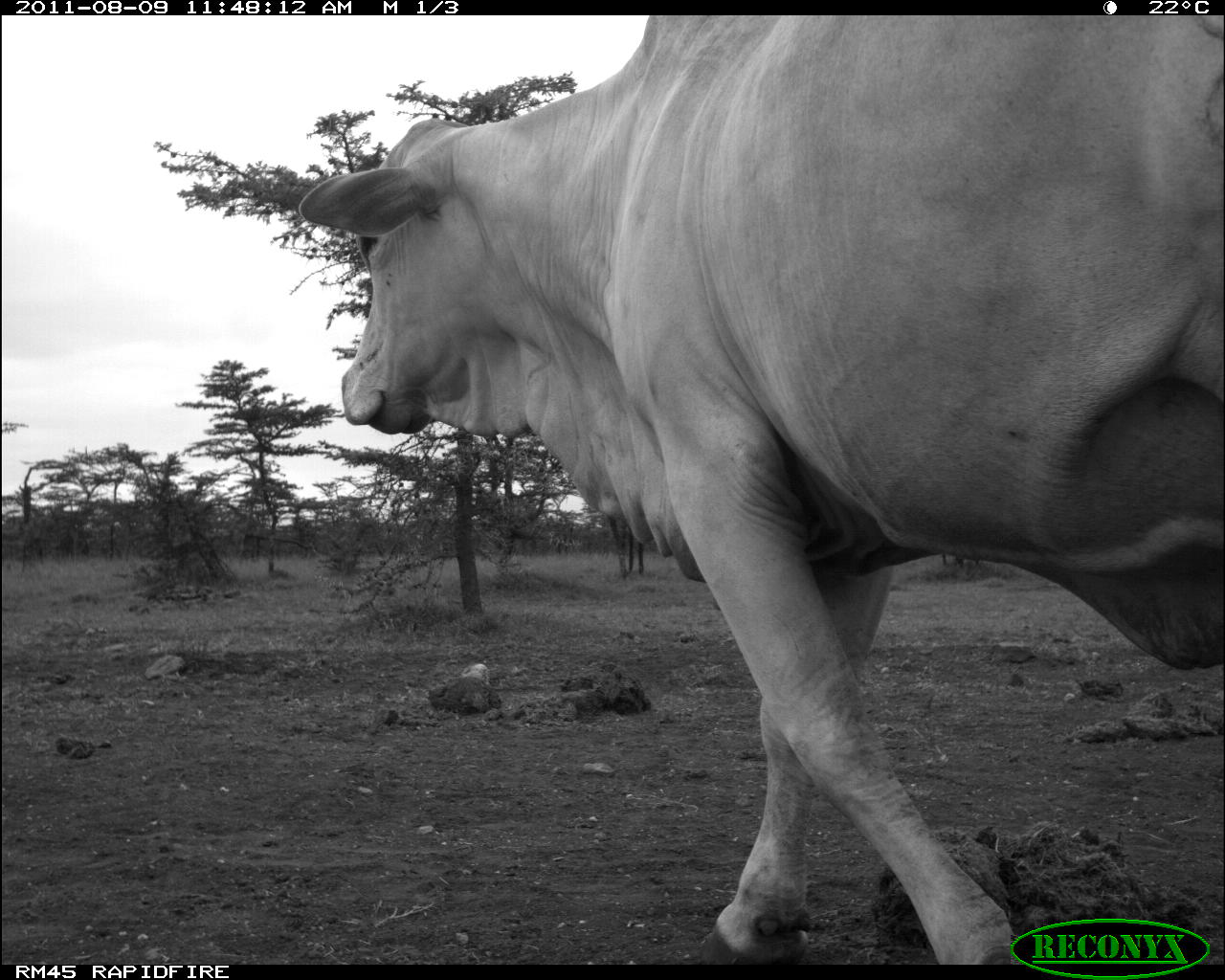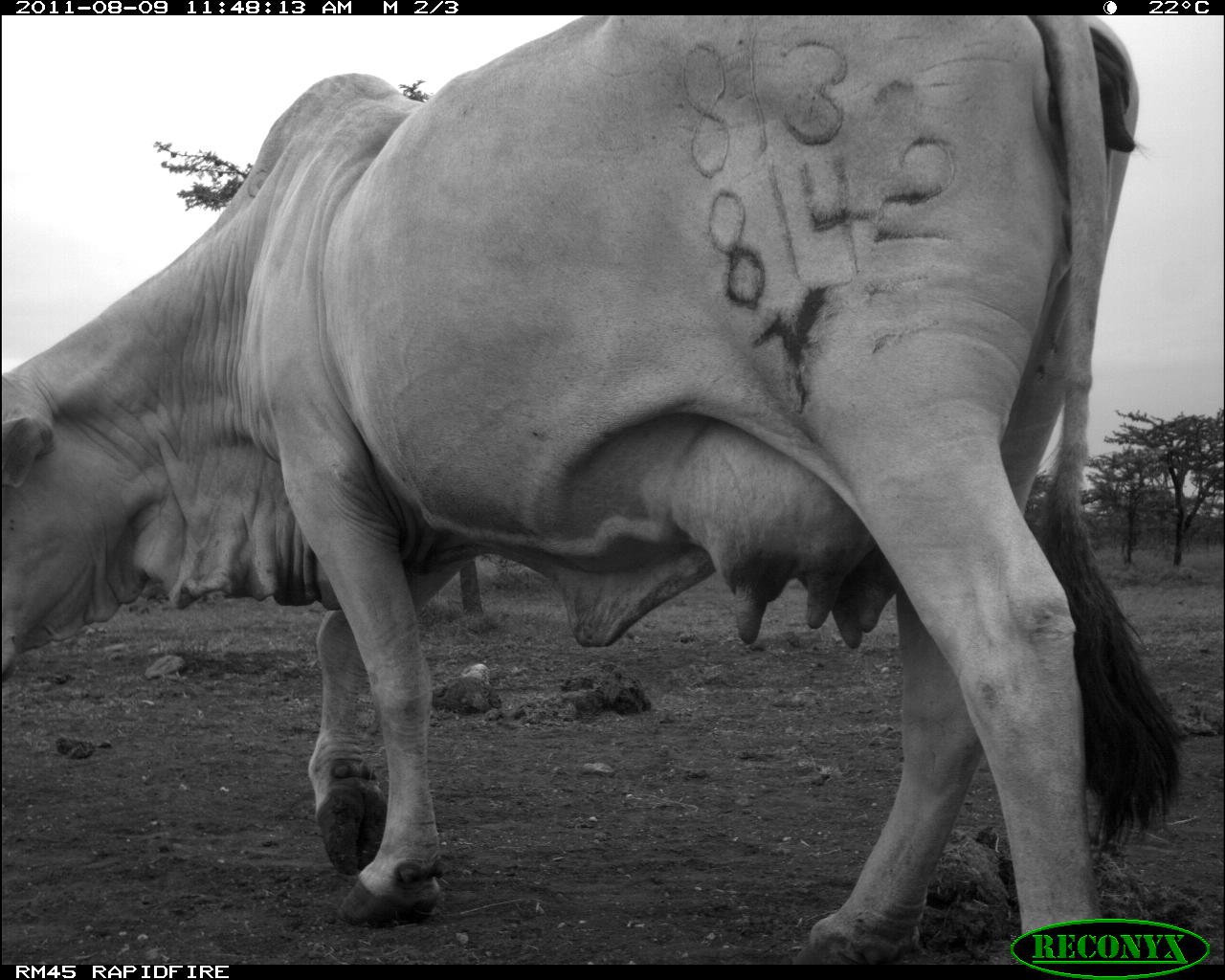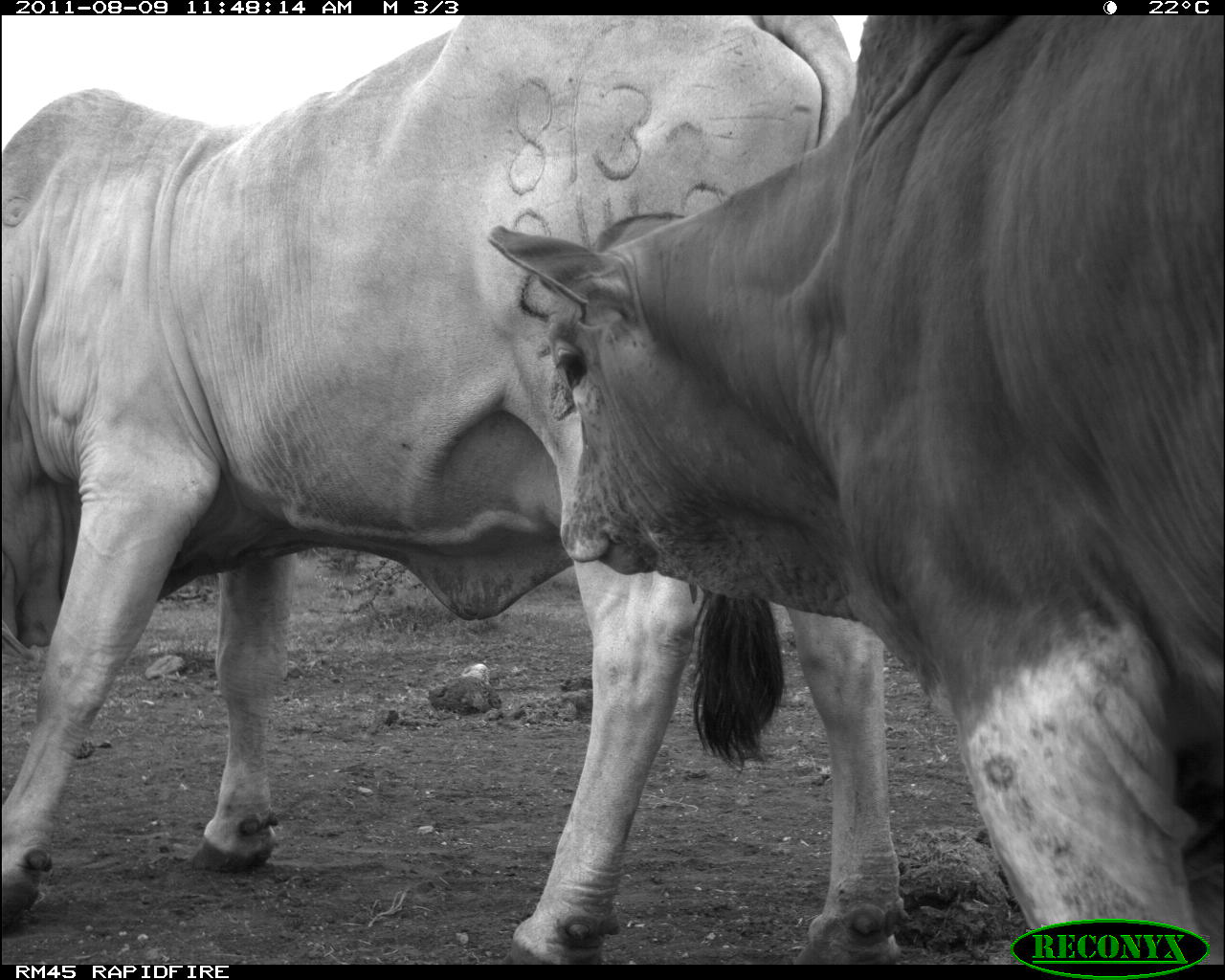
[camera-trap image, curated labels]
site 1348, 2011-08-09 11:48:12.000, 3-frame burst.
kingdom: Animalia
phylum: Chordata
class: Mammalia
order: Artiodactyla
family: Bovidae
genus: Bos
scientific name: Bos taurus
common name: domestic cattle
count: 1